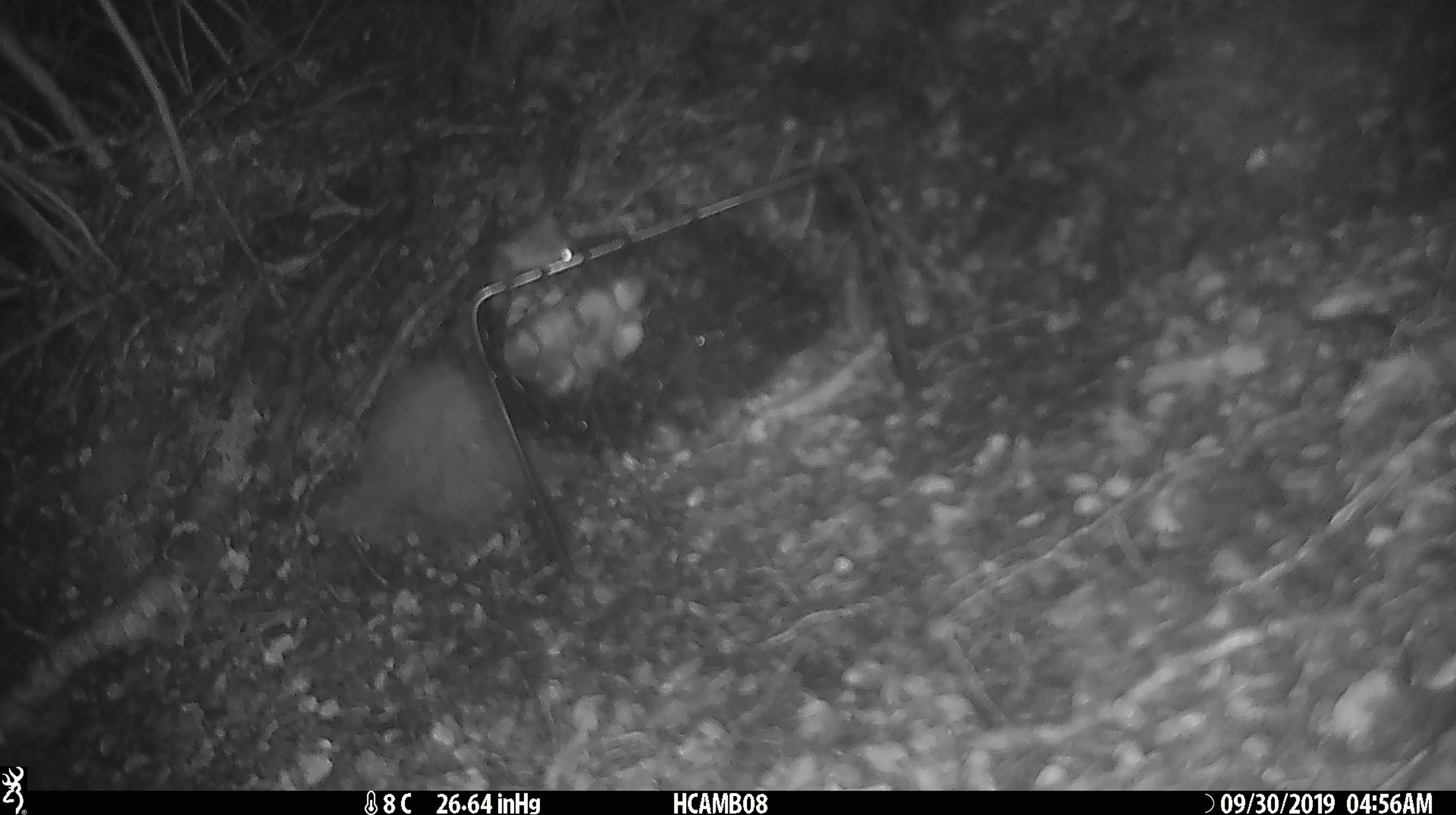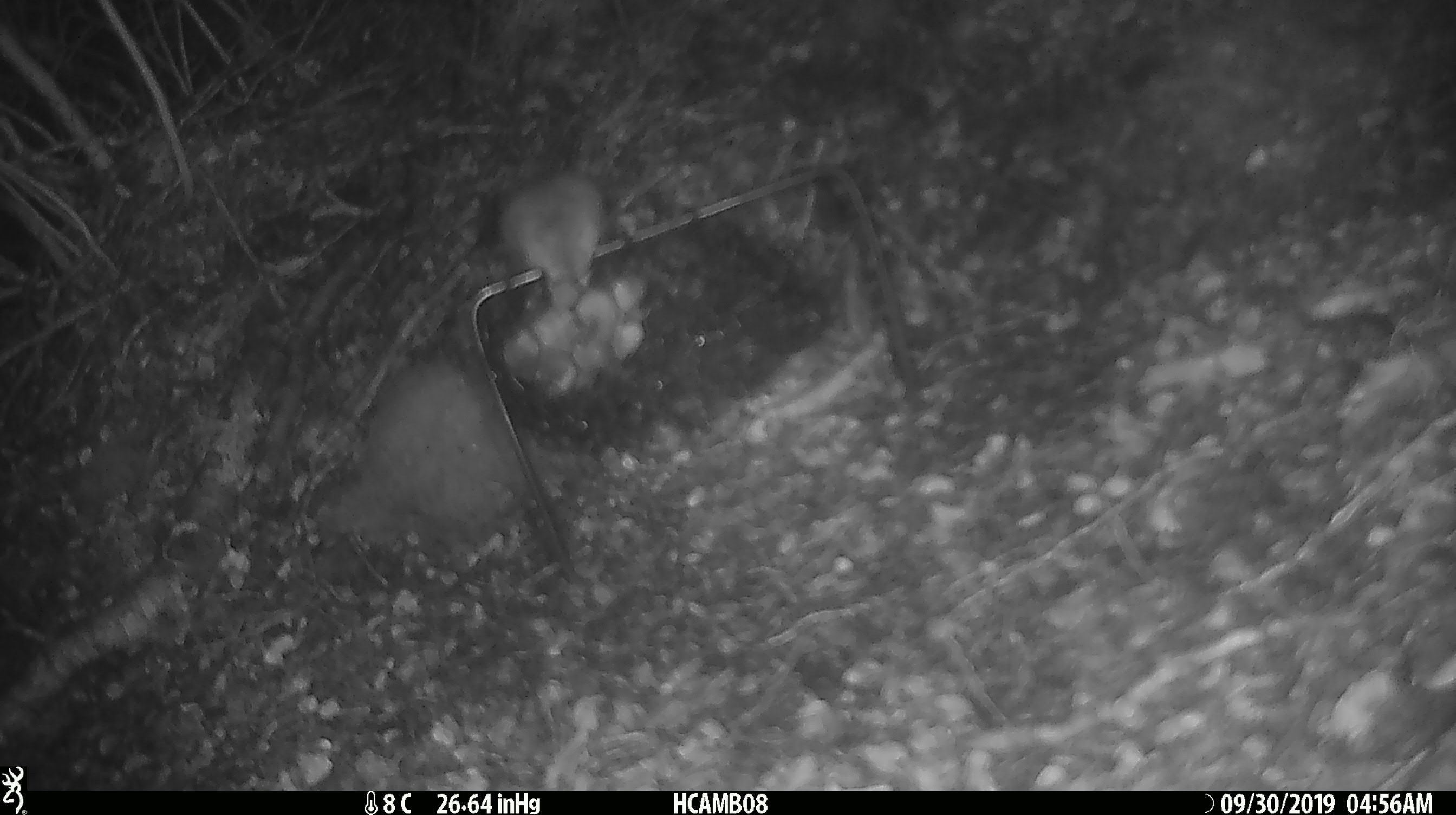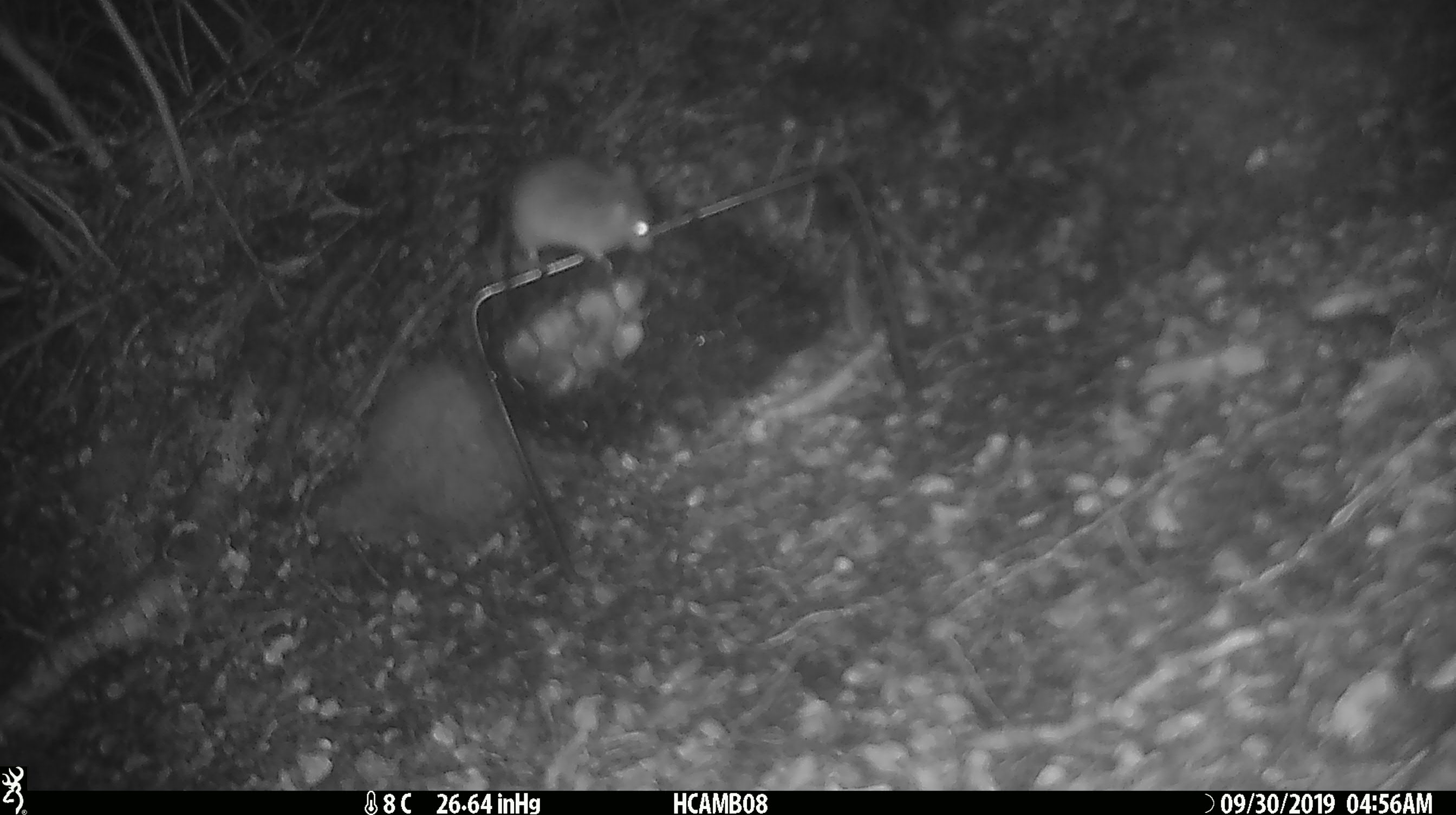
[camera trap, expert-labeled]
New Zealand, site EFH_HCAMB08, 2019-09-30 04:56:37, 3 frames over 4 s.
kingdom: Animalia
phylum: Chordata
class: Mammalia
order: Rodentia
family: Muridae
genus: Mus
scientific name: Mus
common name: mouse